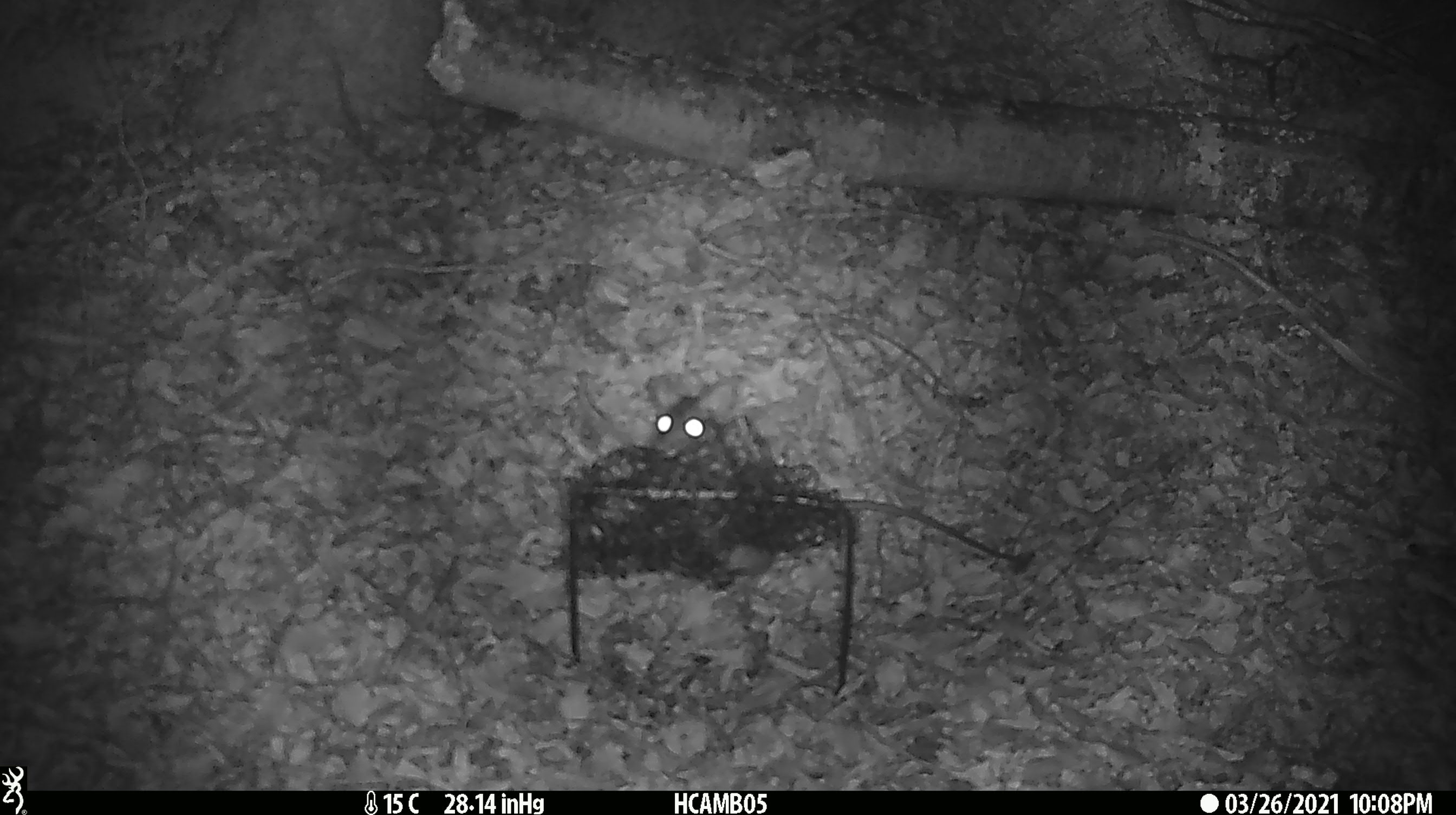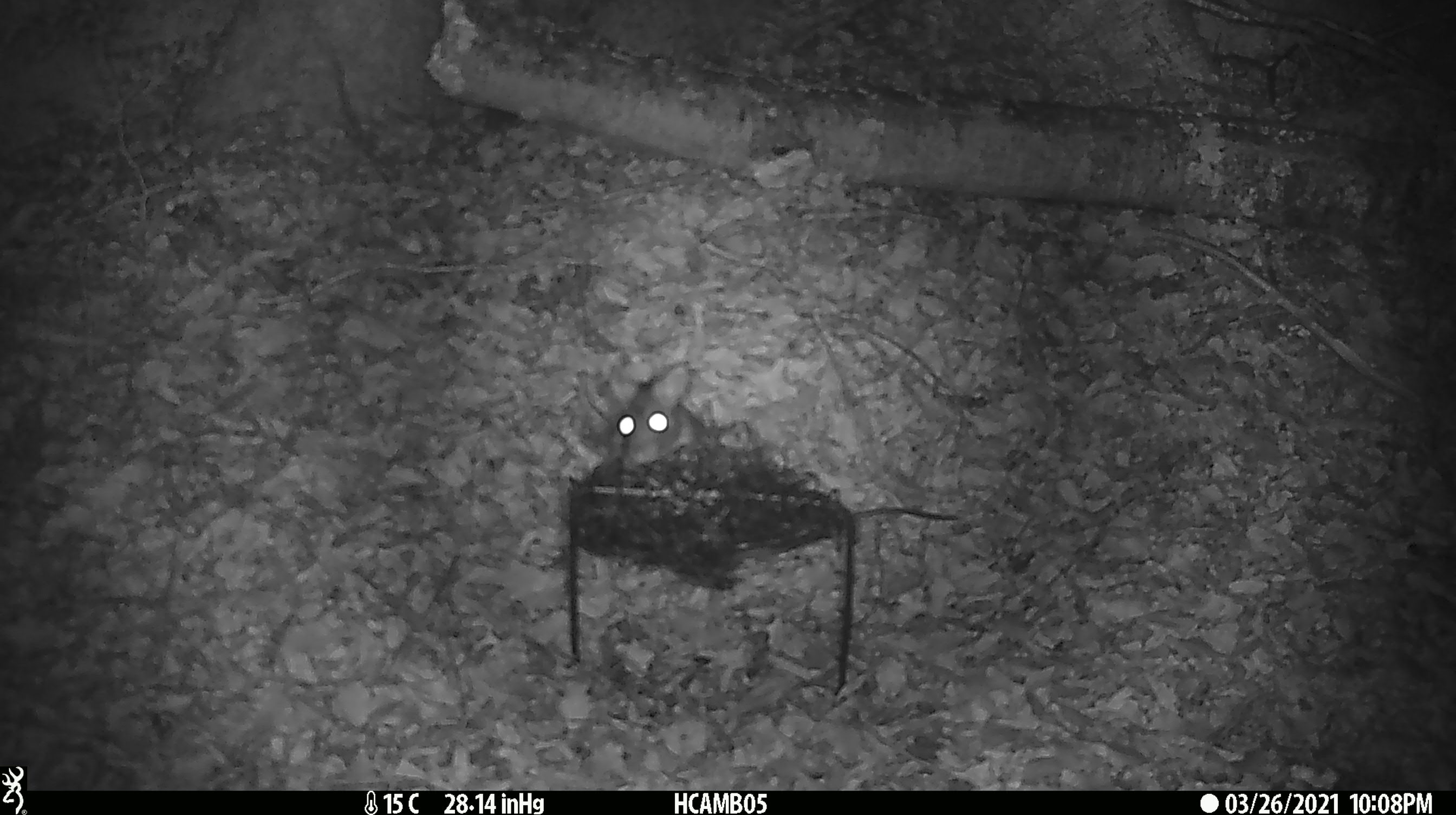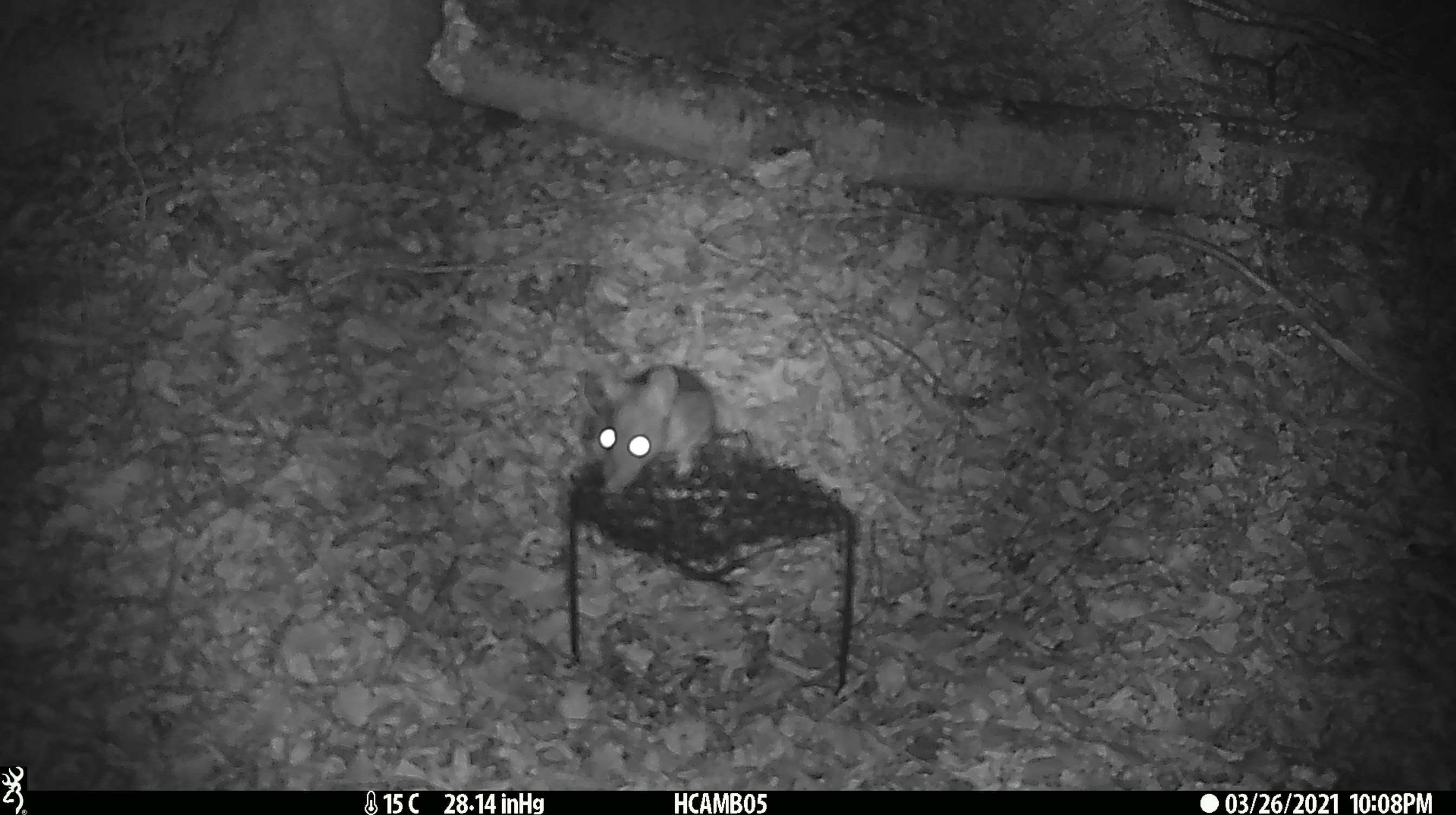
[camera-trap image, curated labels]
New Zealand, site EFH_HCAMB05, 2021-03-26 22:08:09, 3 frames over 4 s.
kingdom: Animalia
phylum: Chordata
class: Mammalia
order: Rodentia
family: Muridae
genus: Rattus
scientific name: Rattus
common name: rat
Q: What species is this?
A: Rat (Rattus).